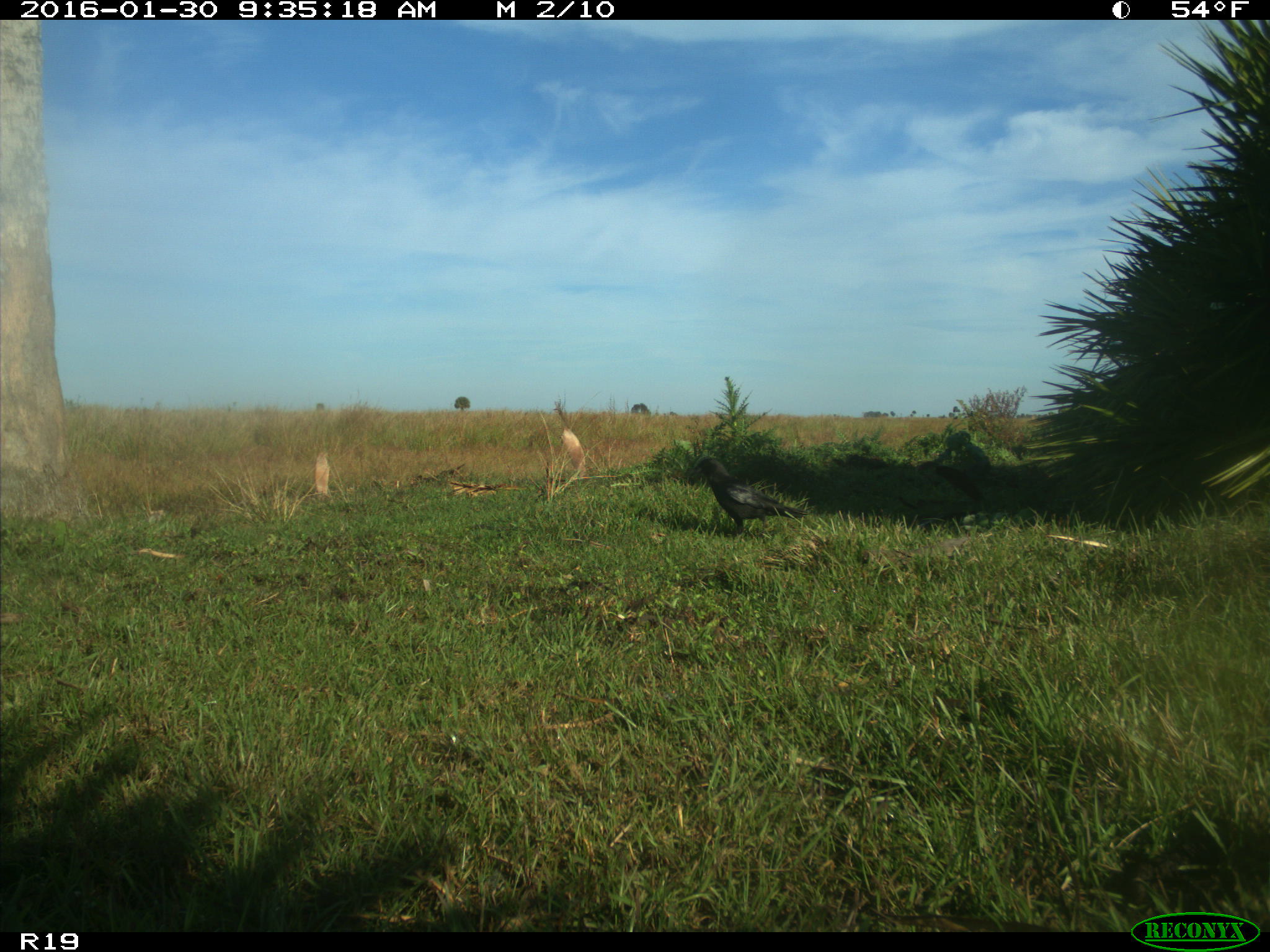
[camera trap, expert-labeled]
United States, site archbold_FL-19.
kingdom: Animalia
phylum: Chordata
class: Aves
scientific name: Aves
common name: birds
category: unidentified bird